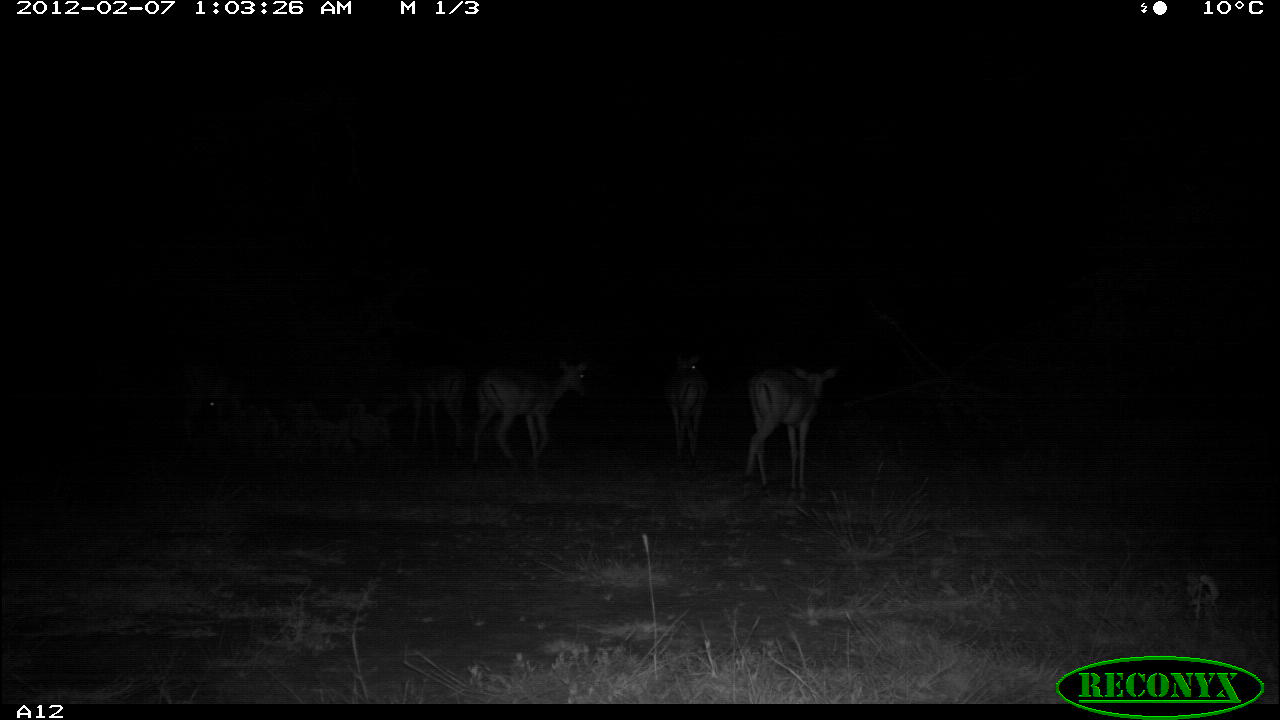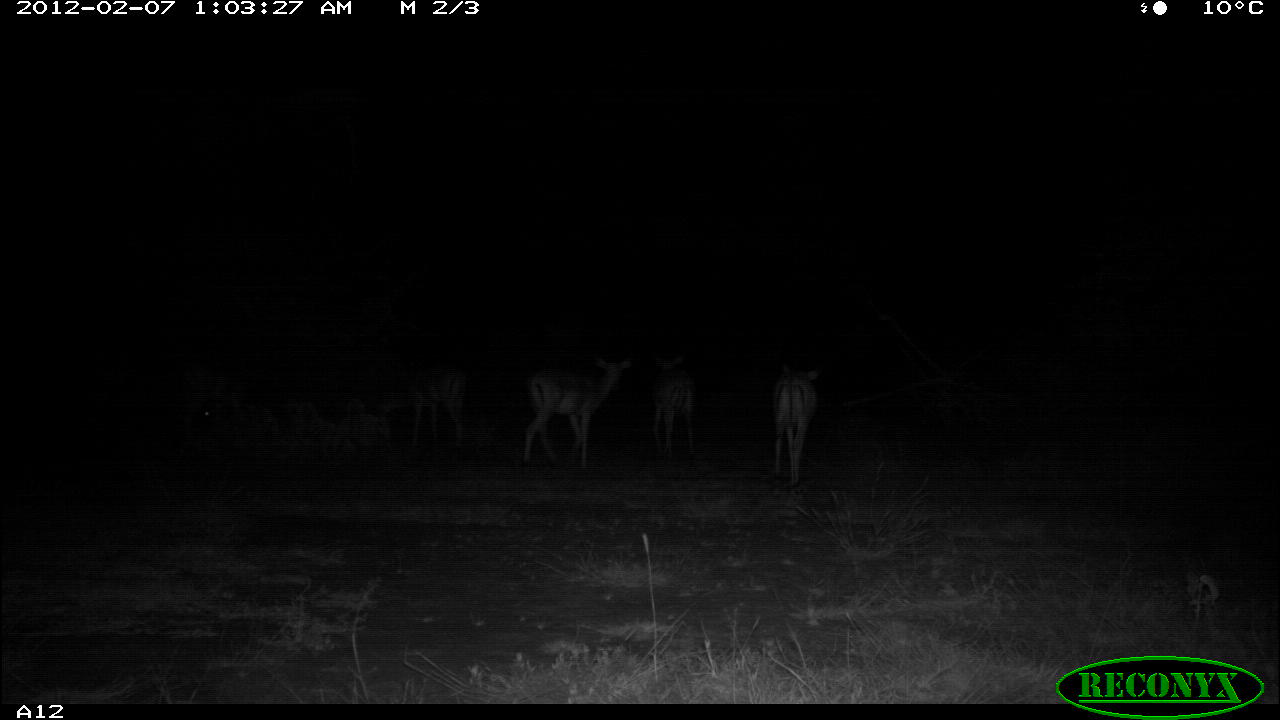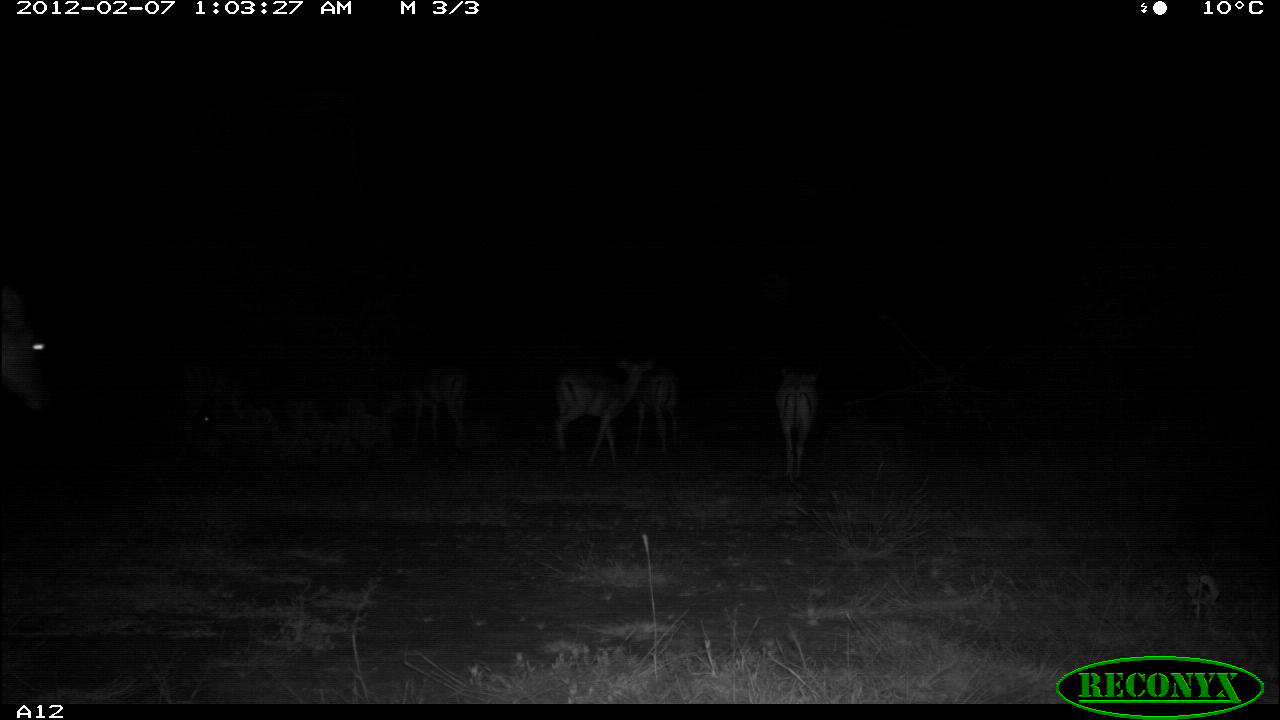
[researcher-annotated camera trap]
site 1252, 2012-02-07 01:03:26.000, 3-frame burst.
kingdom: Animalia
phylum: Chordata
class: Mammalia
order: Artiodactyla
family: Bovidae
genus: Aepyceros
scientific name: Aepyceros melampus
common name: impala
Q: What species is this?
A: Aepyceros melampus (impala).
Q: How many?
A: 6.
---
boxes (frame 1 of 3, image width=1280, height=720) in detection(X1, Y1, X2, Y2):
aepyceros melampus: detection(465, 351, 593, 474); detection(735, 359, 843, 498); detection(390, 359, 470, 455); detection(662, 347, 712, 467)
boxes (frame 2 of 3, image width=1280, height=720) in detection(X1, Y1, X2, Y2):
aepyceros melampus: detection(510, 345, 638, 469); detection(753, 353, 827, 485); detection(390, 355, 477, 455); detection(641, 344, 705, 465)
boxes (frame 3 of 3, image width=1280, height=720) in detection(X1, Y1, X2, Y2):
aepyceros melampus: detection(549, 353, 655, 470); detection(0, 281, 58, 426); detection(772, 363, 826, 489); detection(398, 362, 470, 453); detection(630, 364, 687, 459)